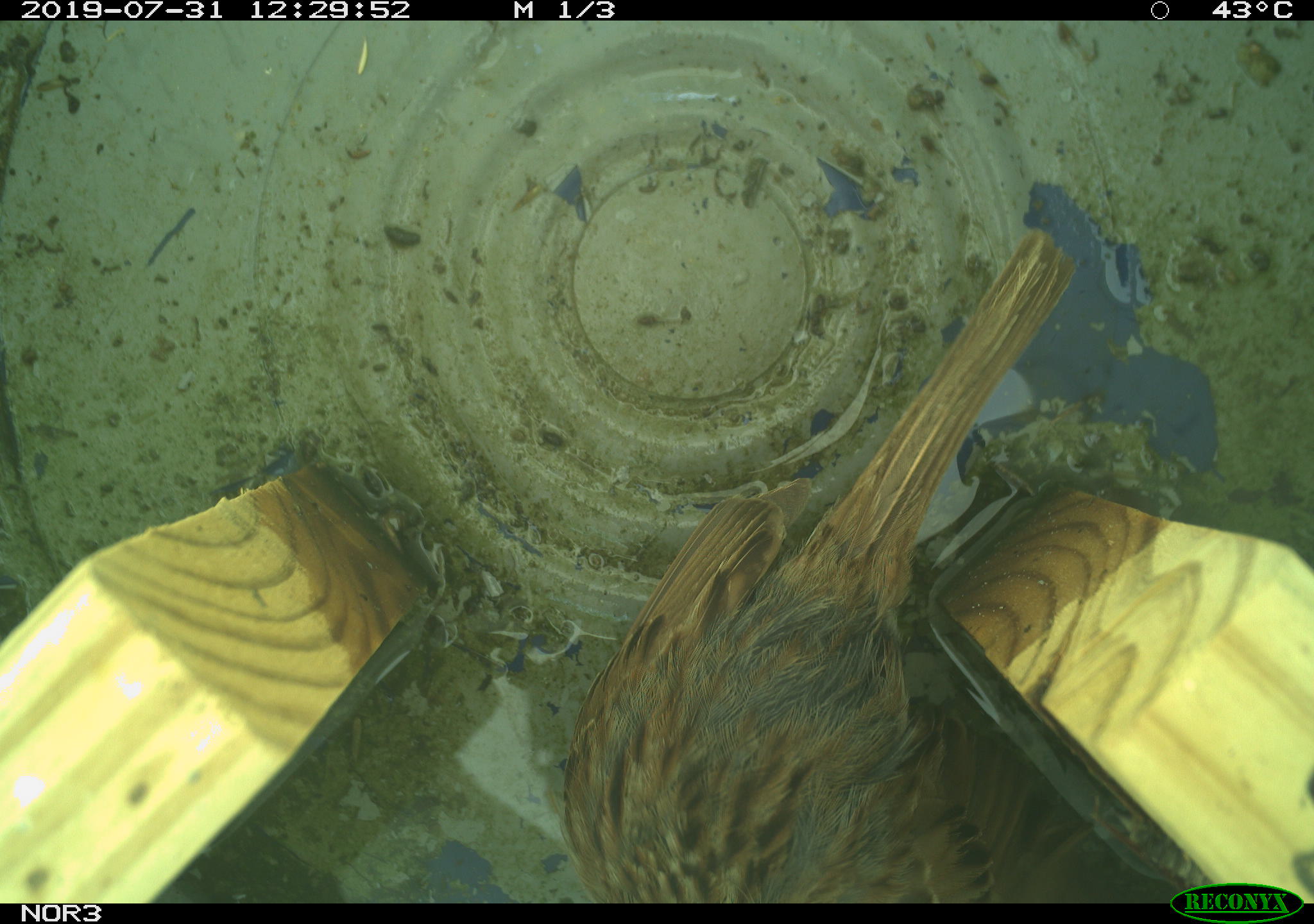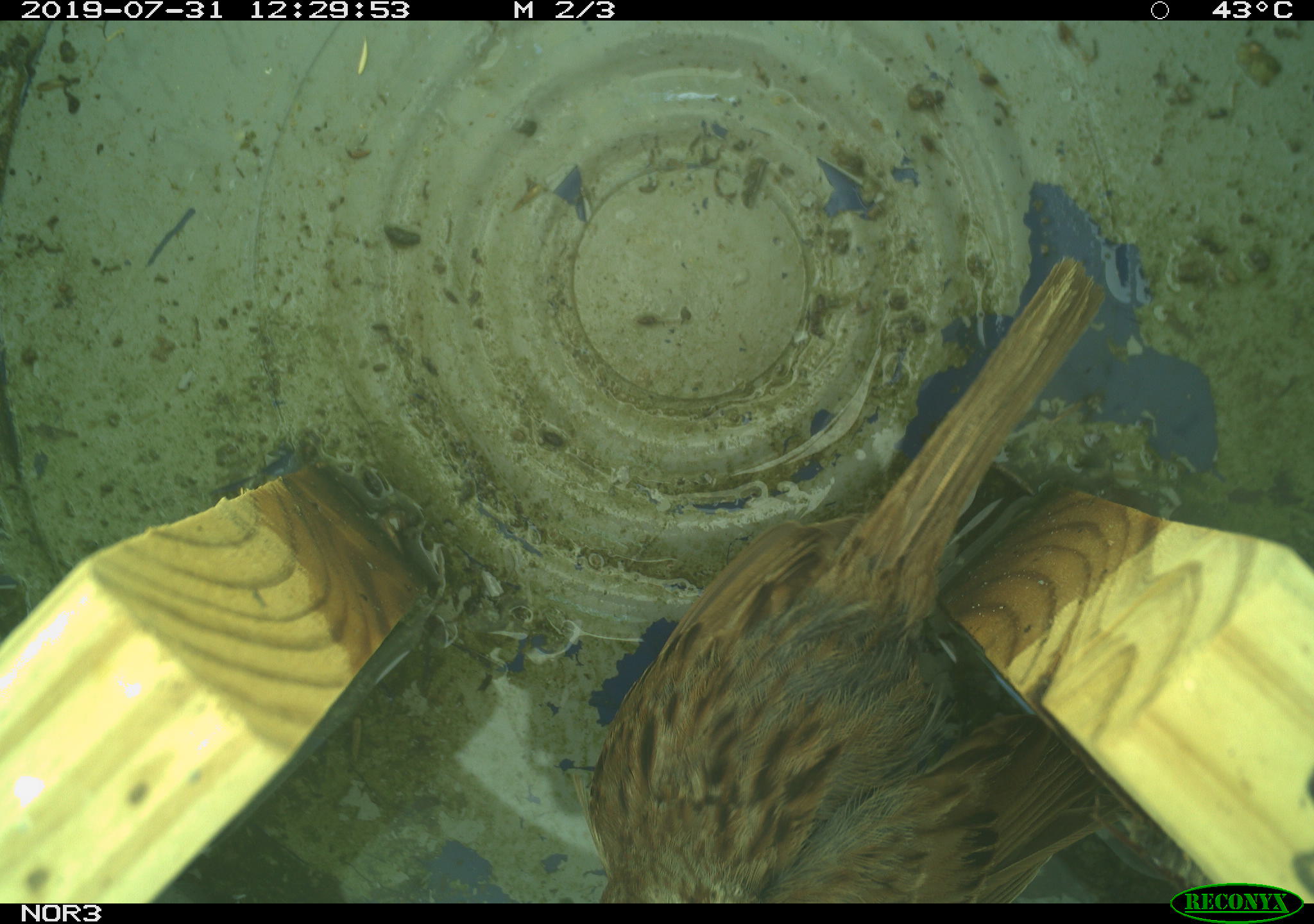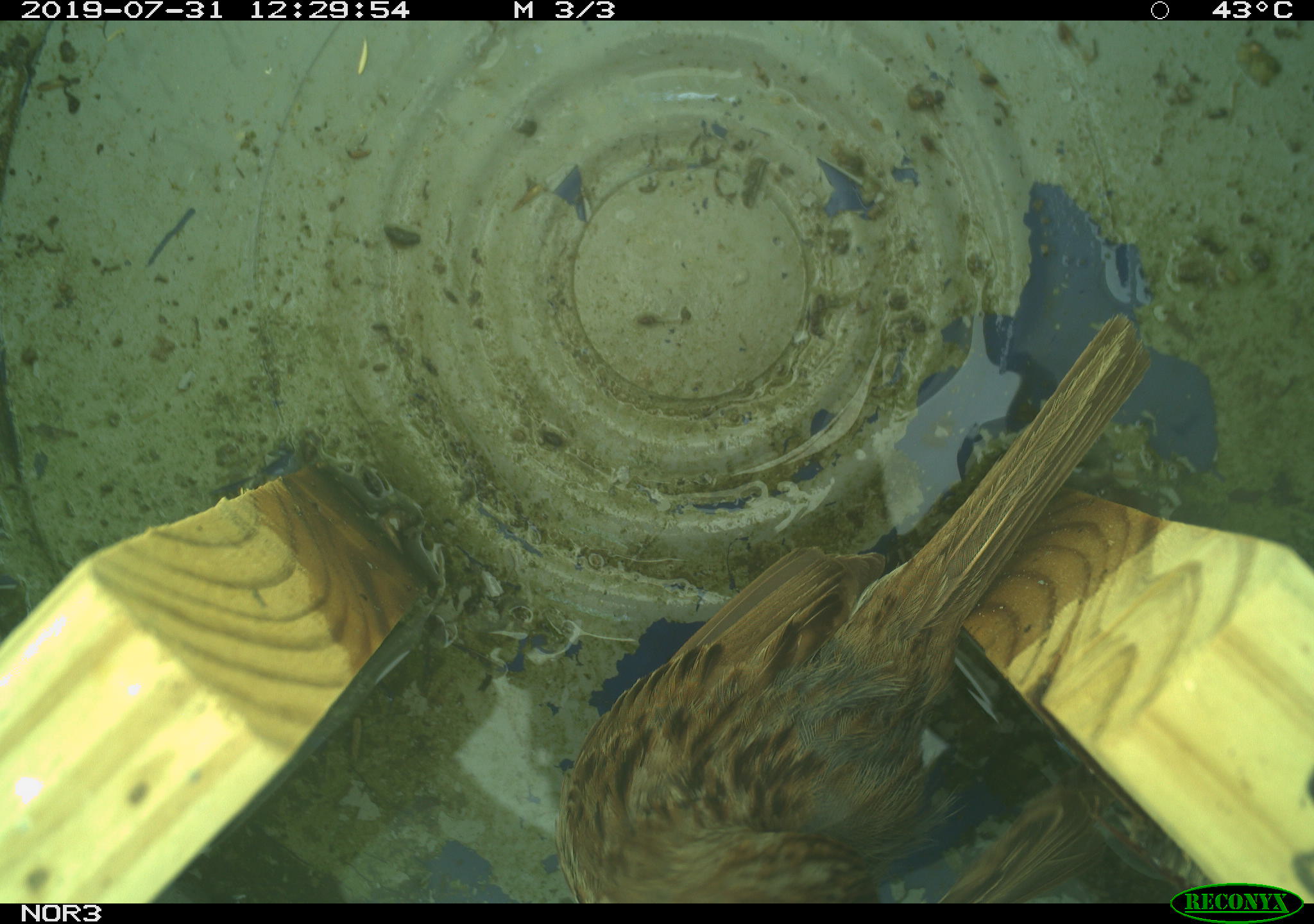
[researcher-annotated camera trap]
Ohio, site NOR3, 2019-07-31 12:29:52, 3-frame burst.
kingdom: Animalia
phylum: Chordata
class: Aves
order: Passeriformes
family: Passerellidae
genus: Melospiza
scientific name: Melospiza melodia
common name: song sparrow